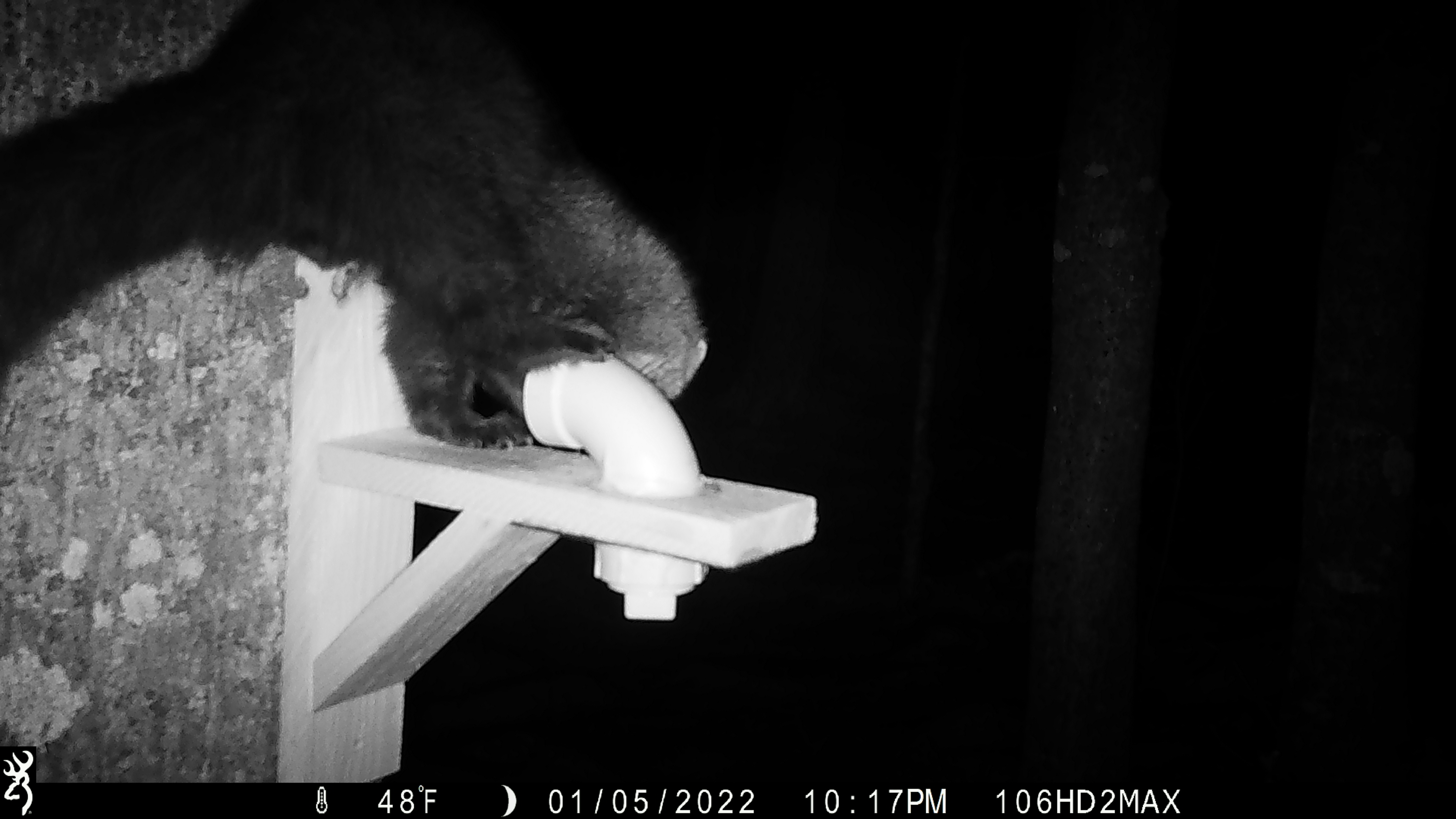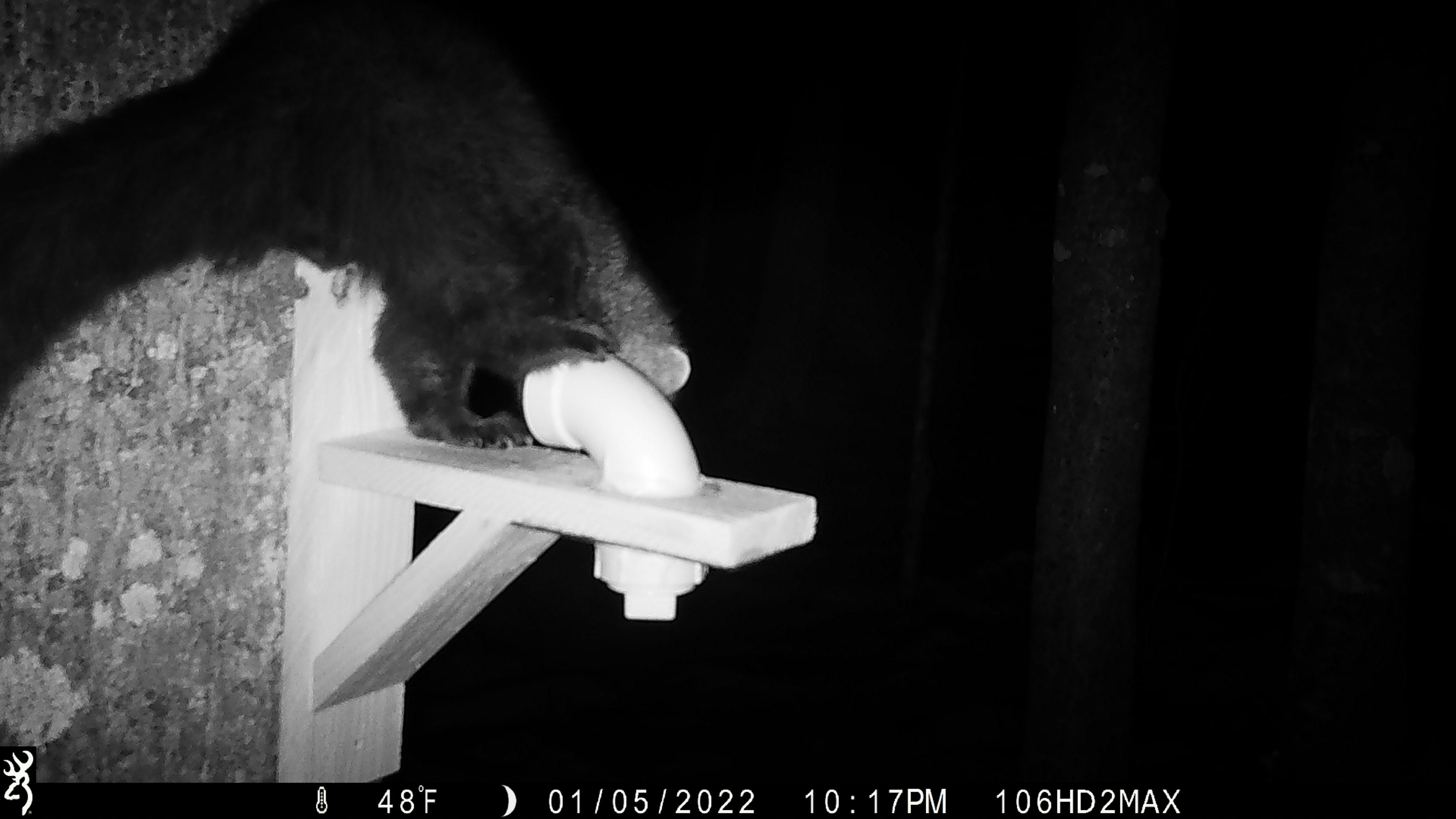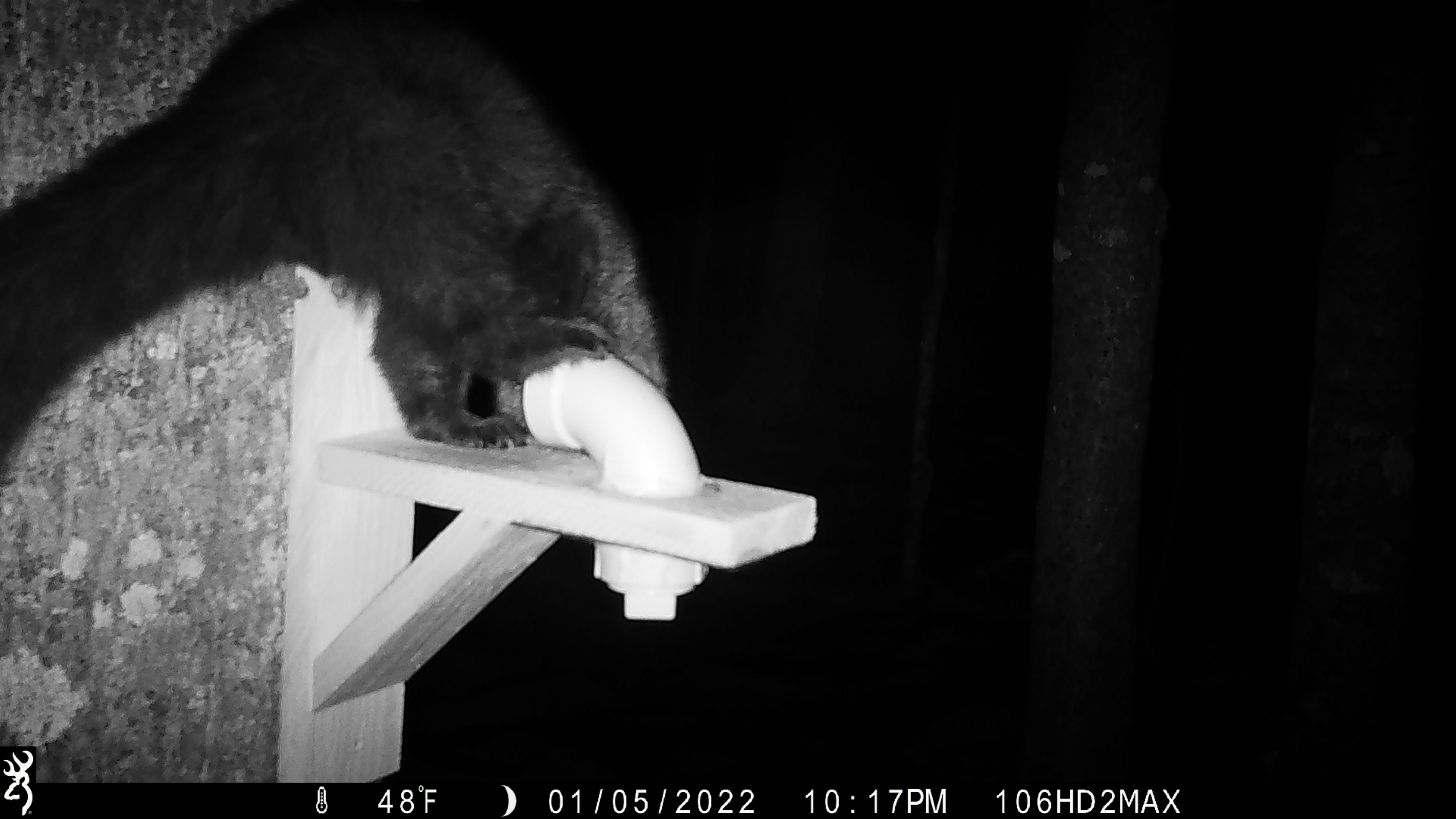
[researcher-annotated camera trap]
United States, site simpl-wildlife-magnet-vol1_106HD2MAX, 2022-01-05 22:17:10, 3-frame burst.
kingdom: Animalia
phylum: Chordata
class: Mammalia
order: Carnivora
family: Mustelidae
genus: Pekania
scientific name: Pekania pennanti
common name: fisher